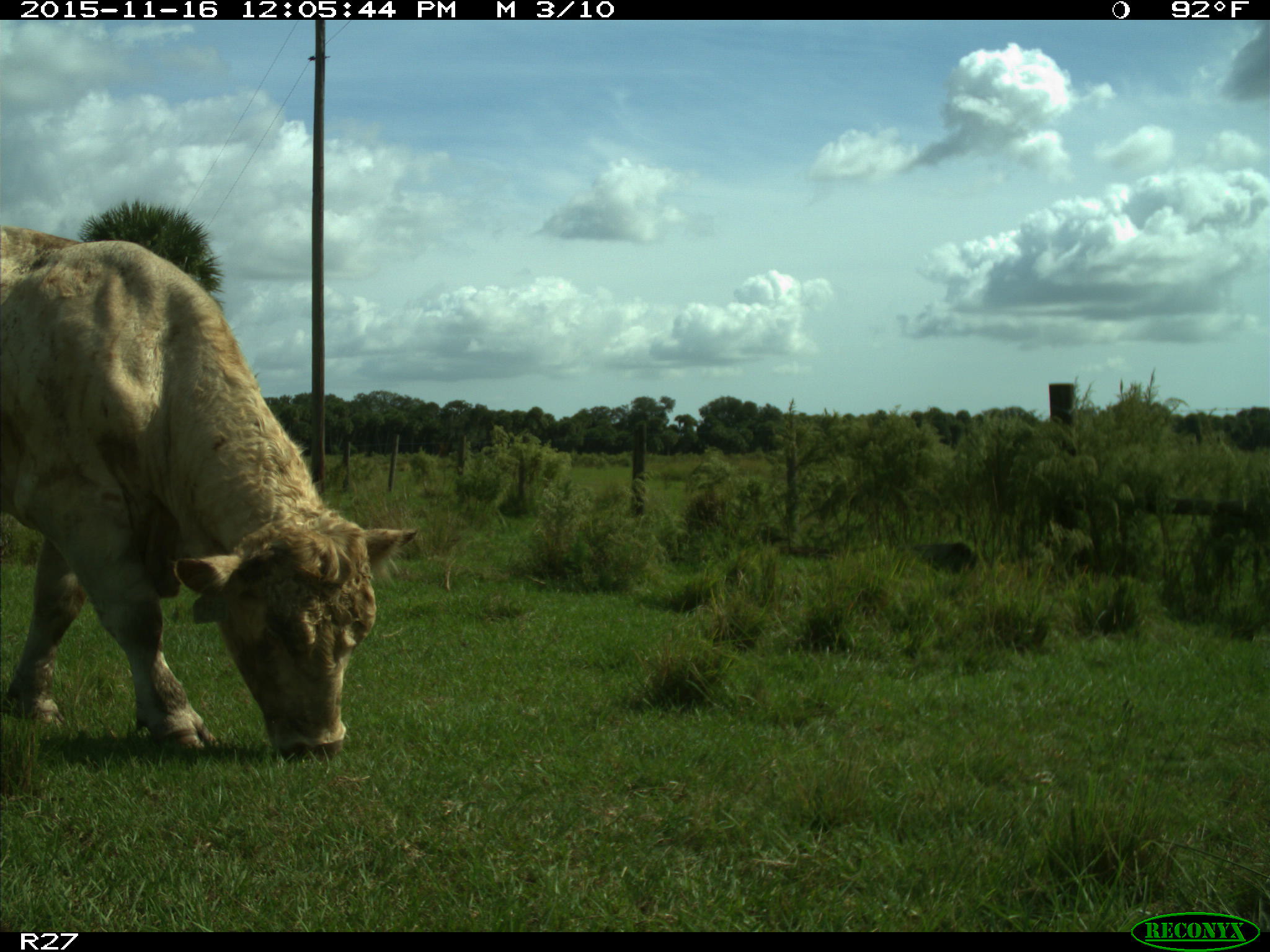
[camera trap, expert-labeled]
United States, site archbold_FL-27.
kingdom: Animalia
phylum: Chordata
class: Mammalia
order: Artiodactyla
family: Bovidae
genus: Bos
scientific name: Bos taurus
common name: domestic cow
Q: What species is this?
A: Bos taurus (domestic cow).